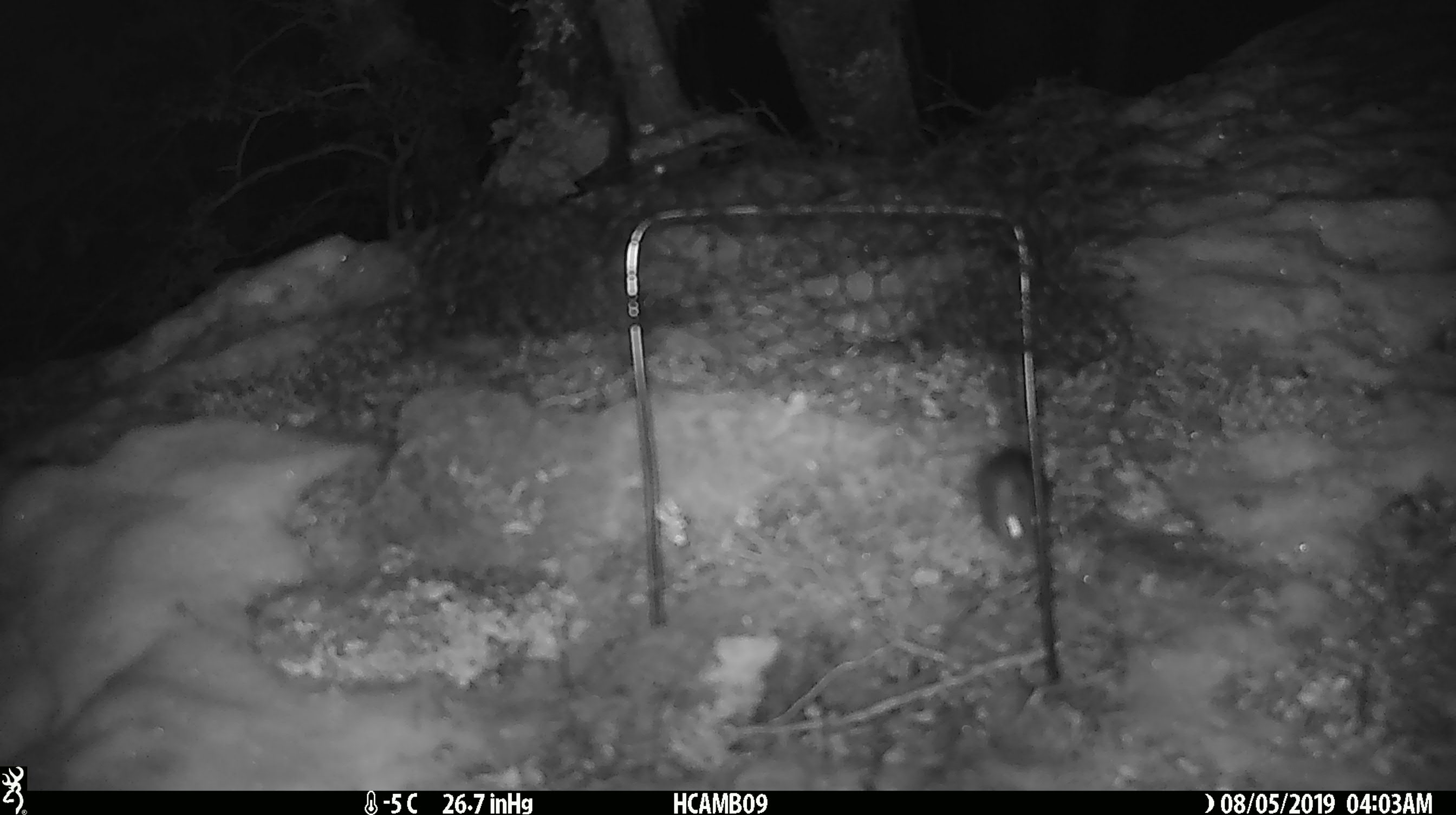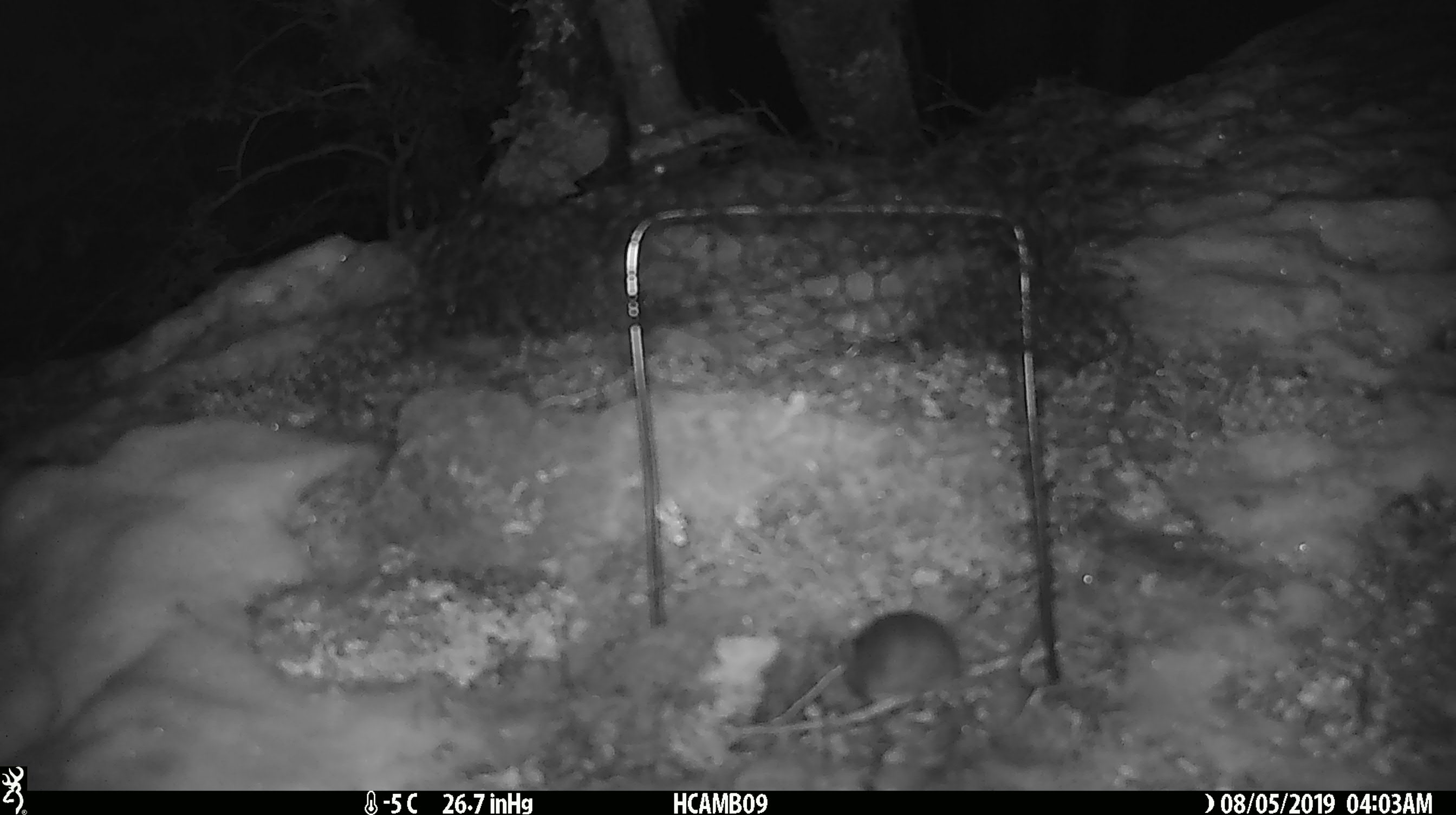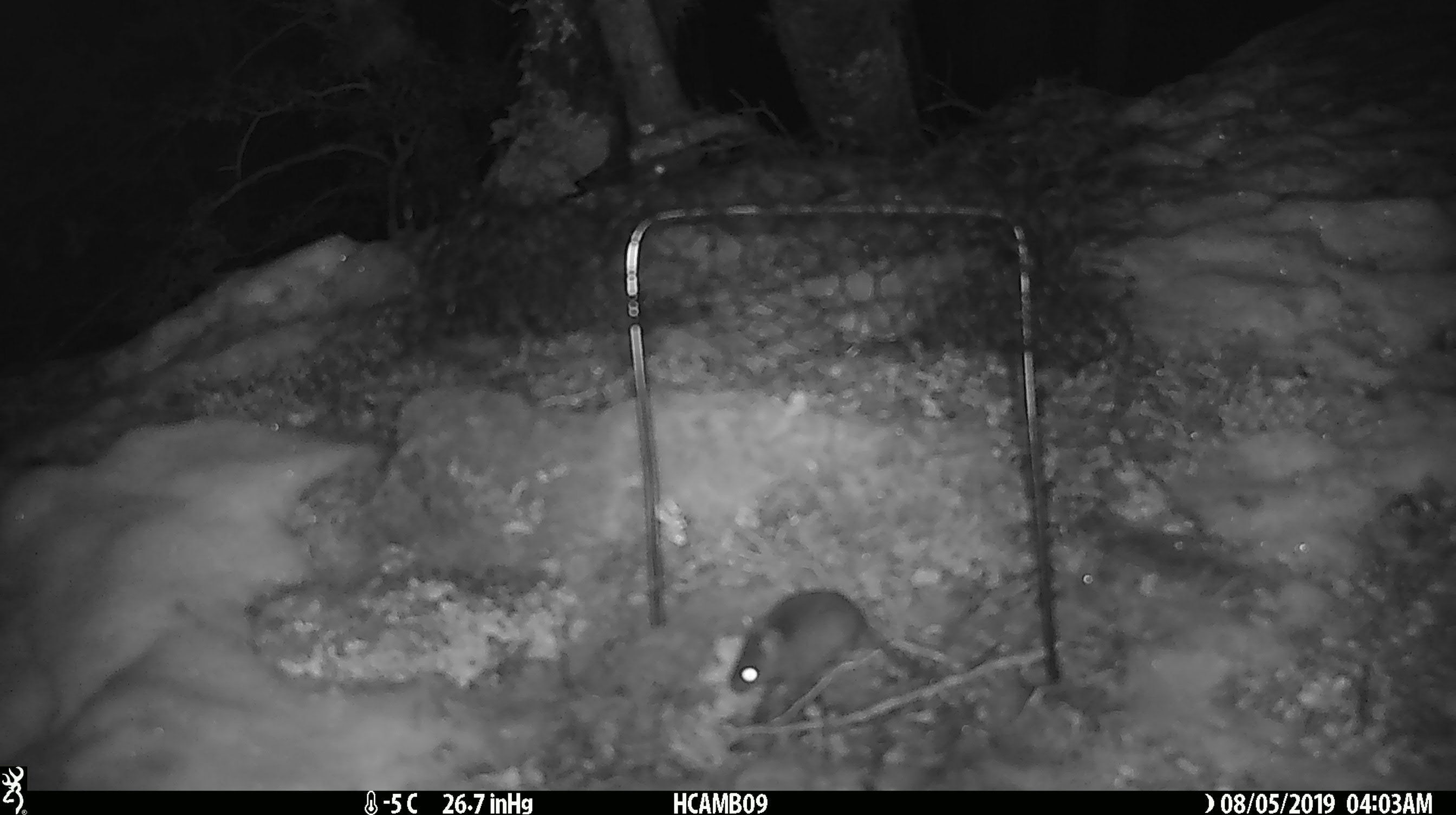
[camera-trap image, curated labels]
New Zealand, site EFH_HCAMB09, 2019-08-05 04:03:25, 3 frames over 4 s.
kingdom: Animalia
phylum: Chordata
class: Mammalia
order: Rodentia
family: Muridae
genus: Mus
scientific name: Mus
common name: mouse